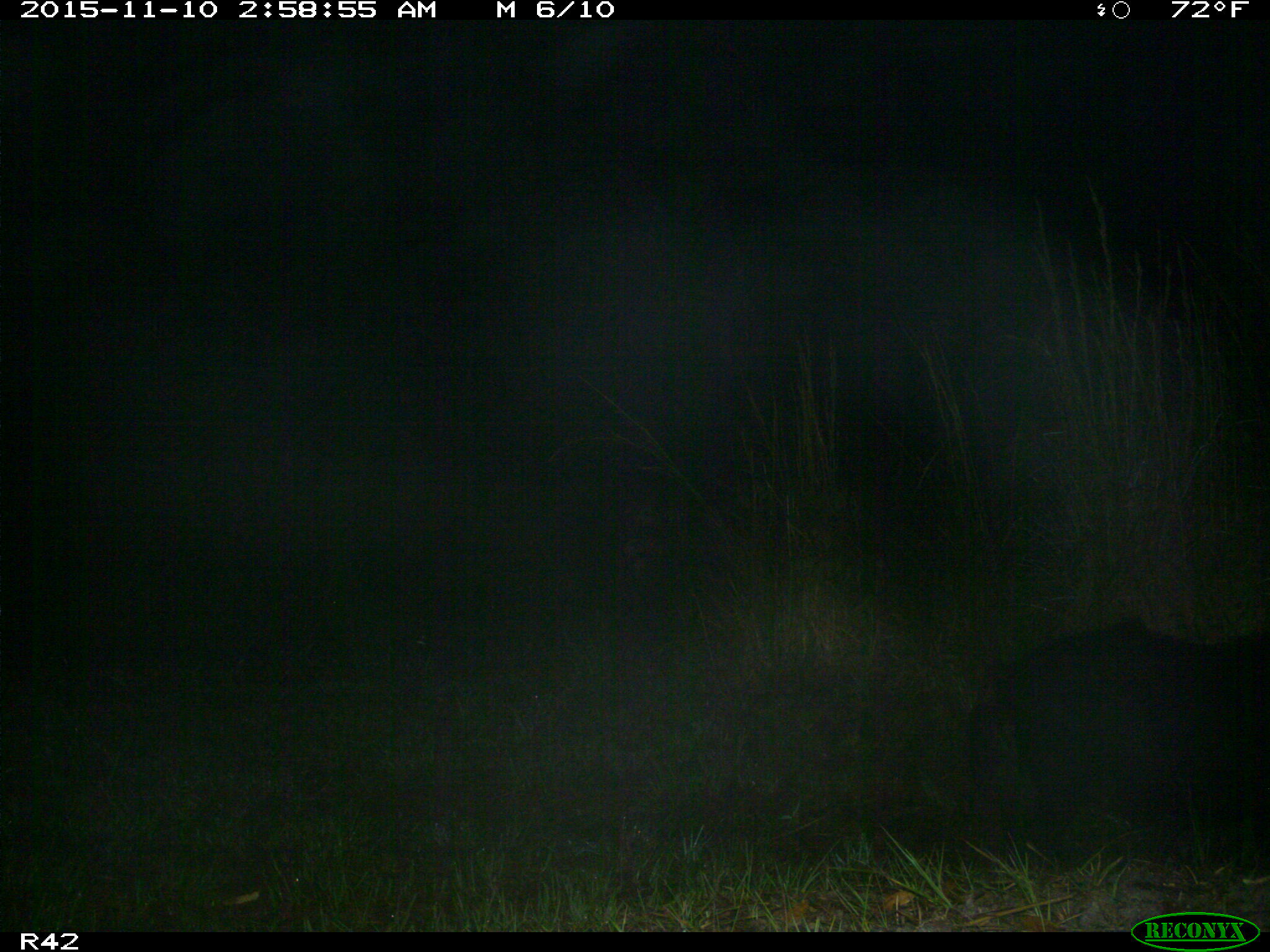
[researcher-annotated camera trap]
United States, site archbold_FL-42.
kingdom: Animalia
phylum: Chordata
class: Mammalia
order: Artiodactyla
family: Suidae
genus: Sus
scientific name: Sus scrofa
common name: wild boar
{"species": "Sus scrofa (wild boar)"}